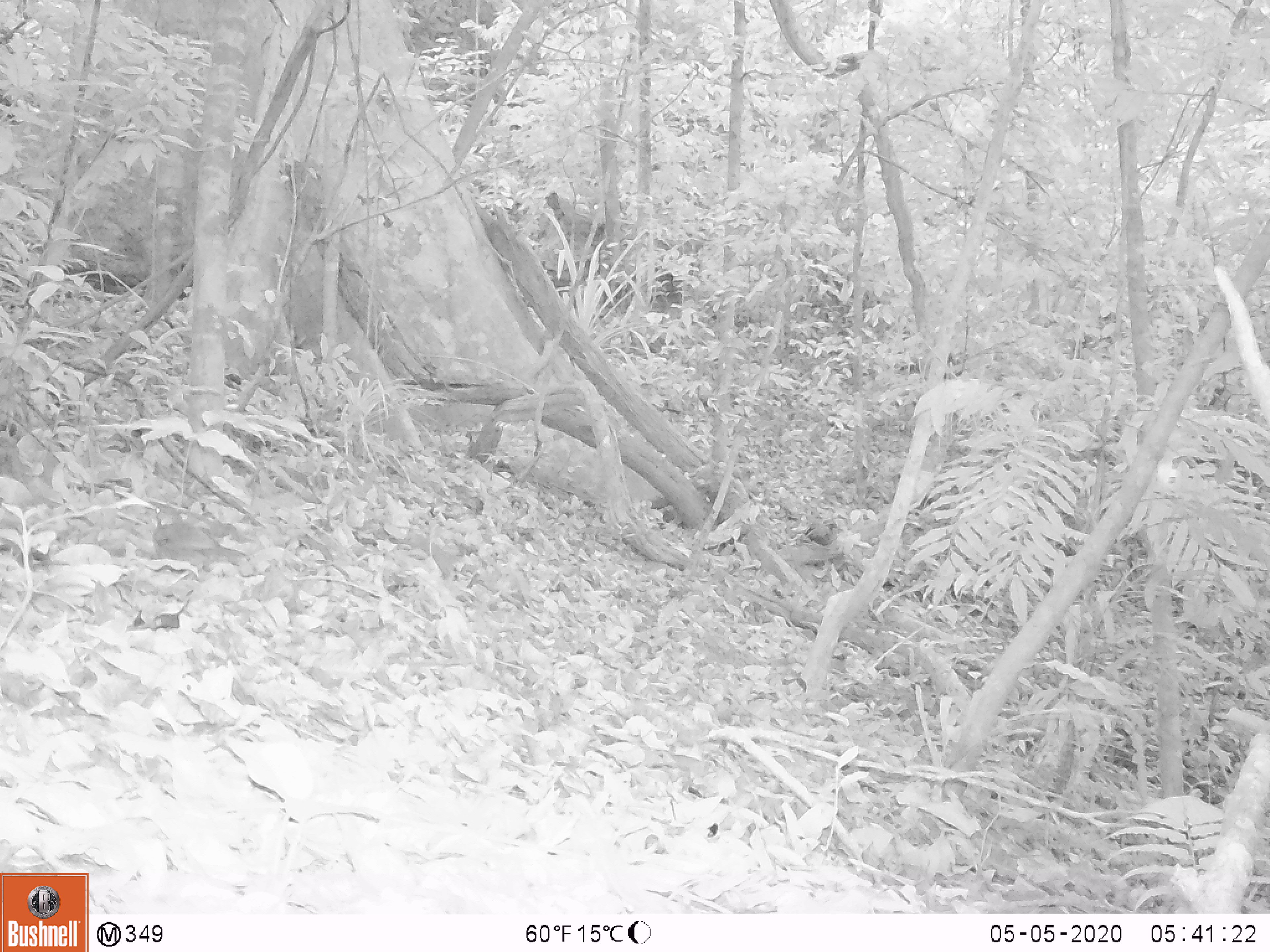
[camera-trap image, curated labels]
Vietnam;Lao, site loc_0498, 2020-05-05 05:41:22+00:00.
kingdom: Animalia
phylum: Chordata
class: Aves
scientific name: Aves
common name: bird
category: unidentified bird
Unidentified bird (bird) (Aves). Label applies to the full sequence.